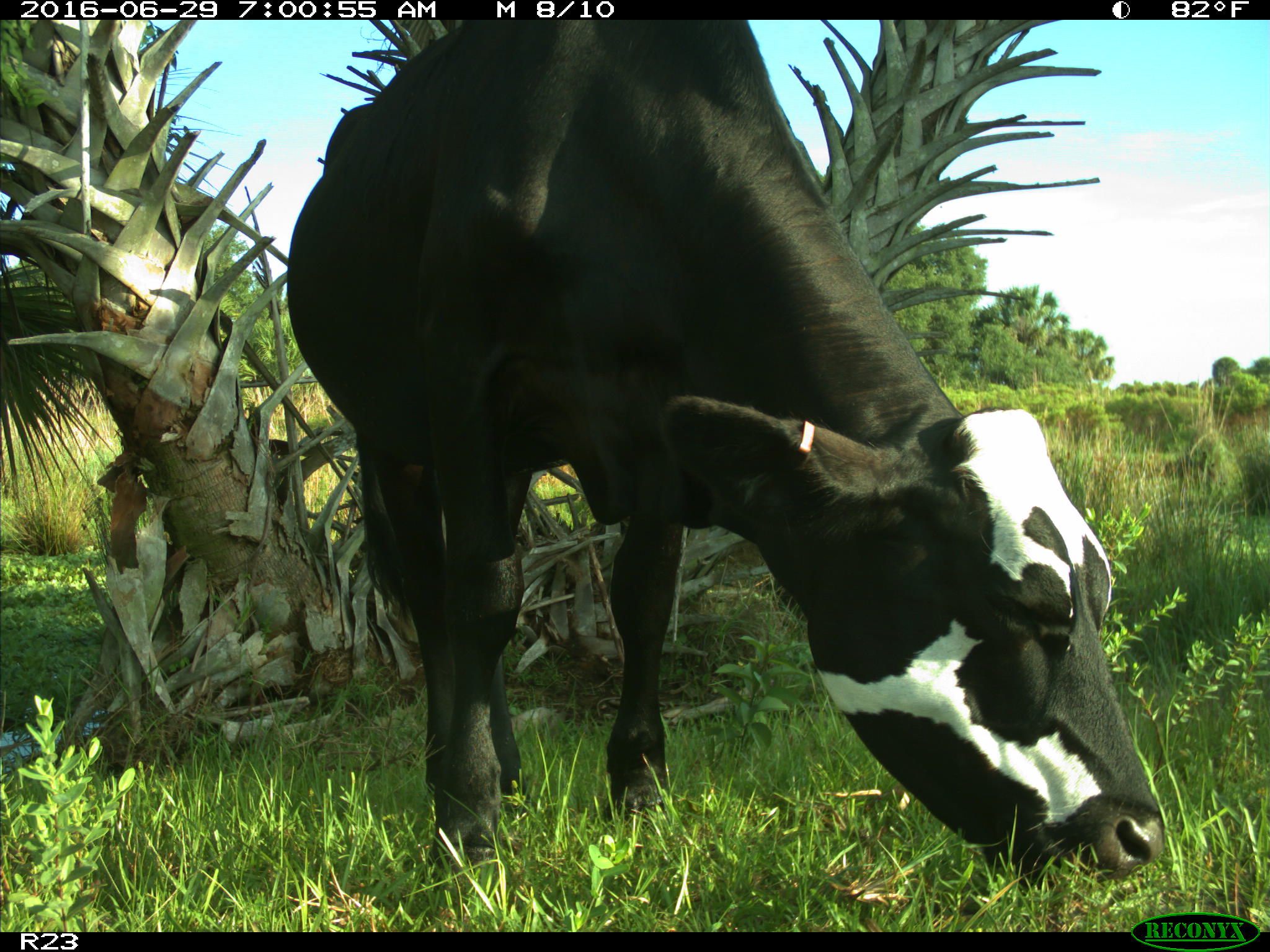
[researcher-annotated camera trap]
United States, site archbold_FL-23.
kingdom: Animalia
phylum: Chordata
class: Mammalia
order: Artiodactyla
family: Bovidae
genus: Bos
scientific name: Bos taurus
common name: domestic cow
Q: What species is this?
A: Bos taurus (domestic cow).